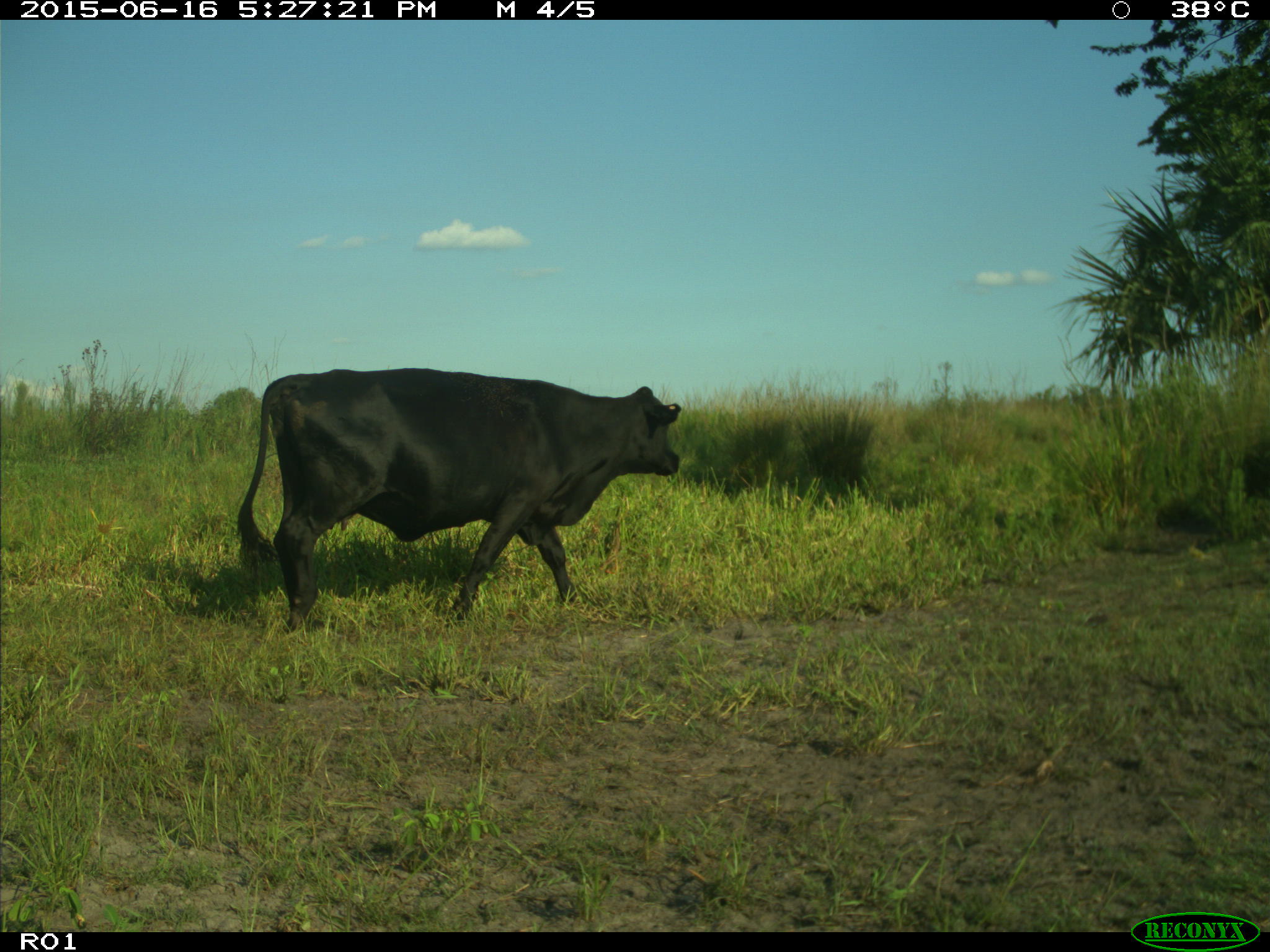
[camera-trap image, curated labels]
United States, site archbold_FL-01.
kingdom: Animalia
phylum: Chordata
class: Mammalia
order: Artiodactyla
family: Bovidae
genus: Bos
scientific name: Bos taurus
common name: domestic cow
Bos taurus (domestic cow).